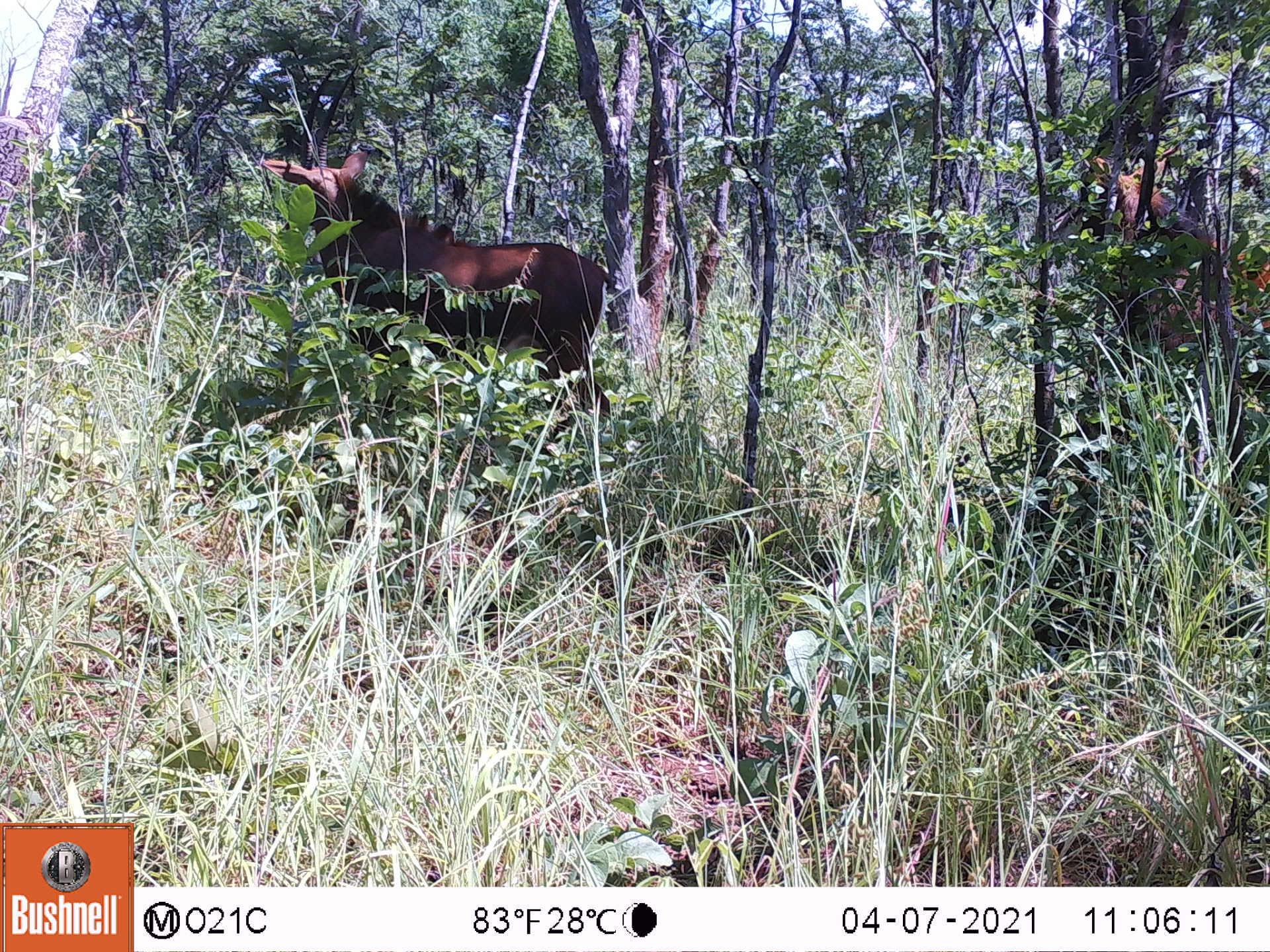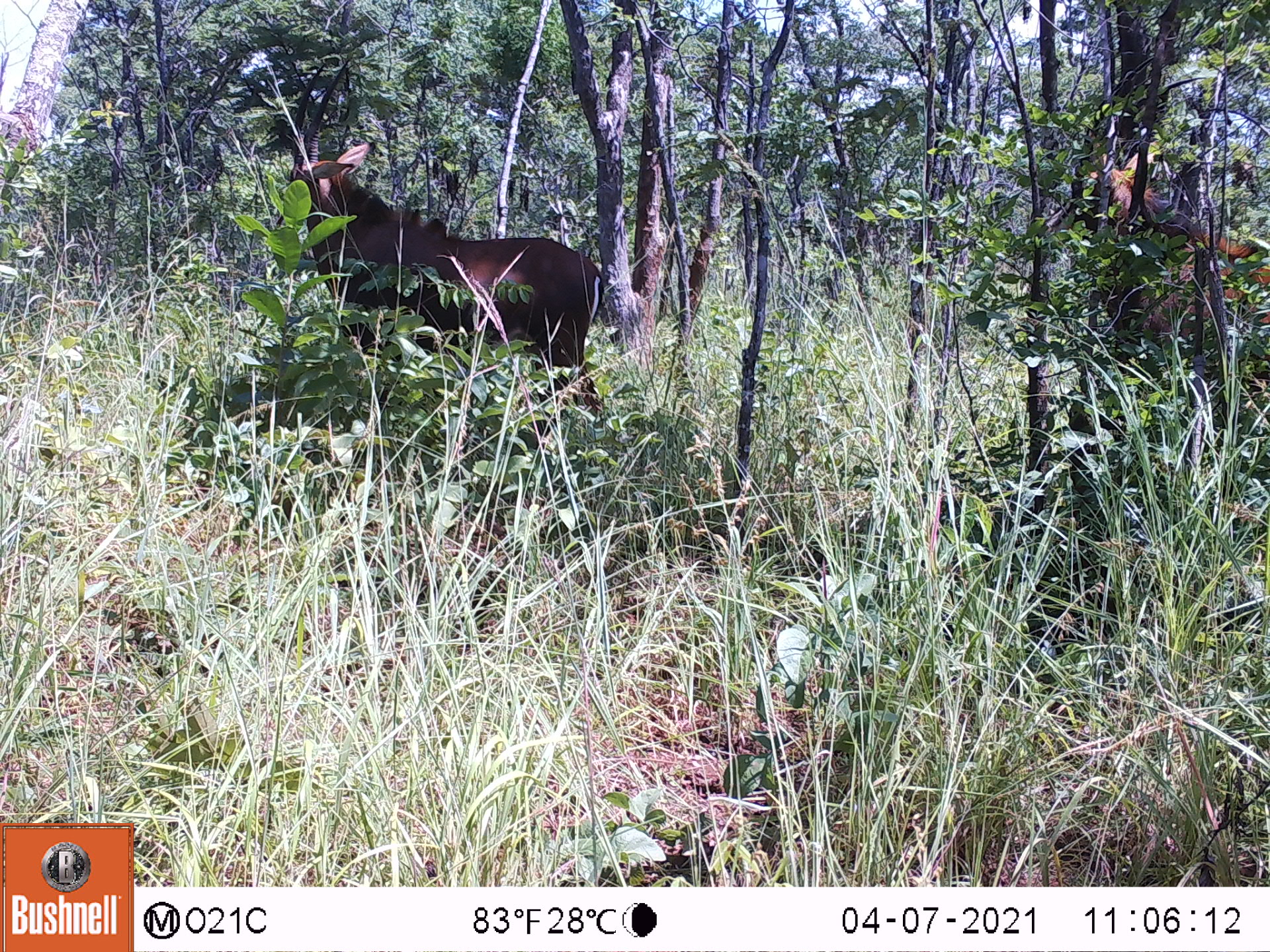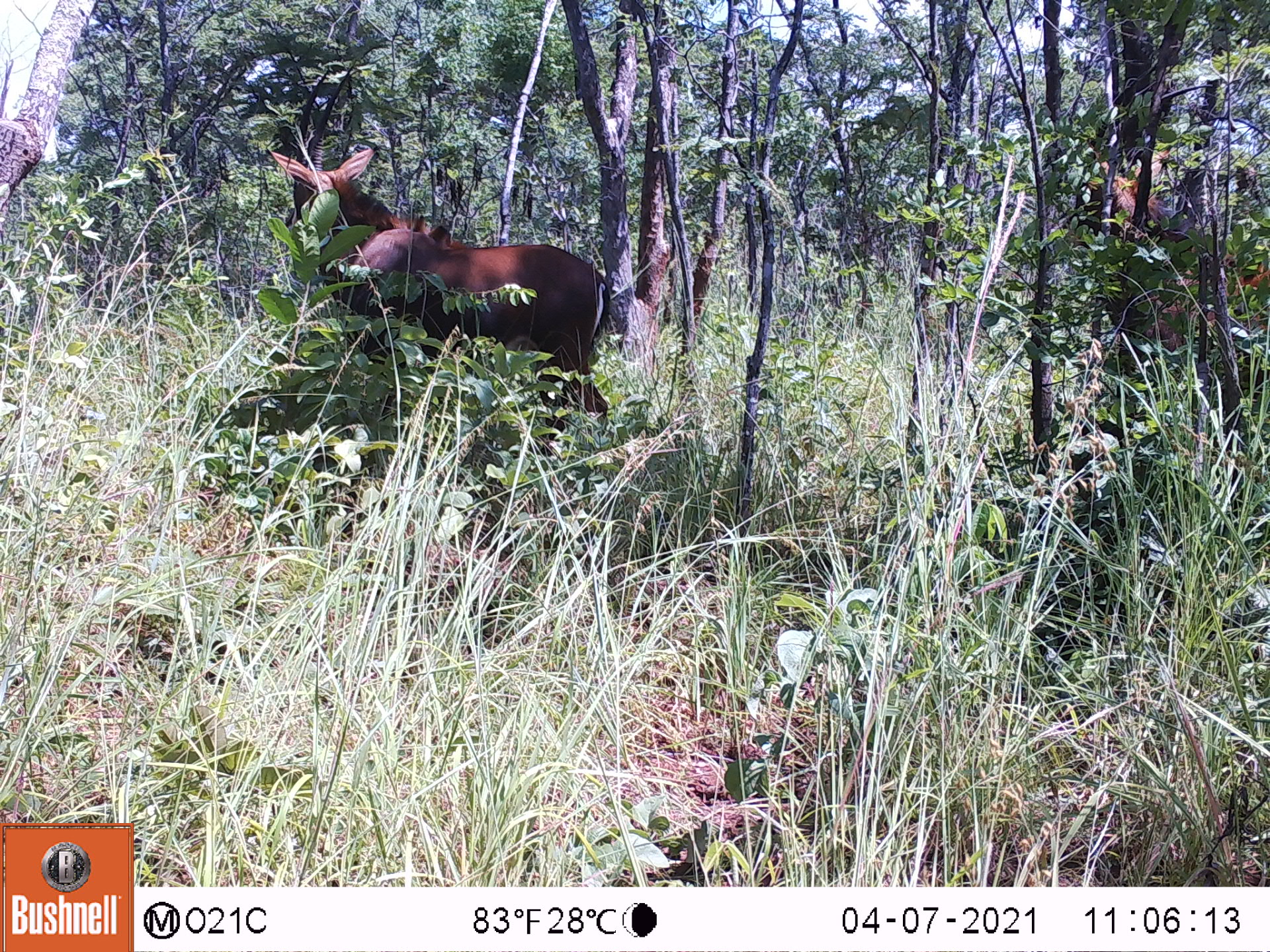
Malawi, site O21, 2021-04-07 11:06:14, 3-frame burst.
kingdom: Animalia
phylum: Chordata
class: Mammalia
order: Artiodactyla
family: Bovidae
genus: Hippotragus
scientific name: Hippotragus niger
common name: sable antelope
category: sable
Sable (sable antelope) (Hippotragus niger), count 2.